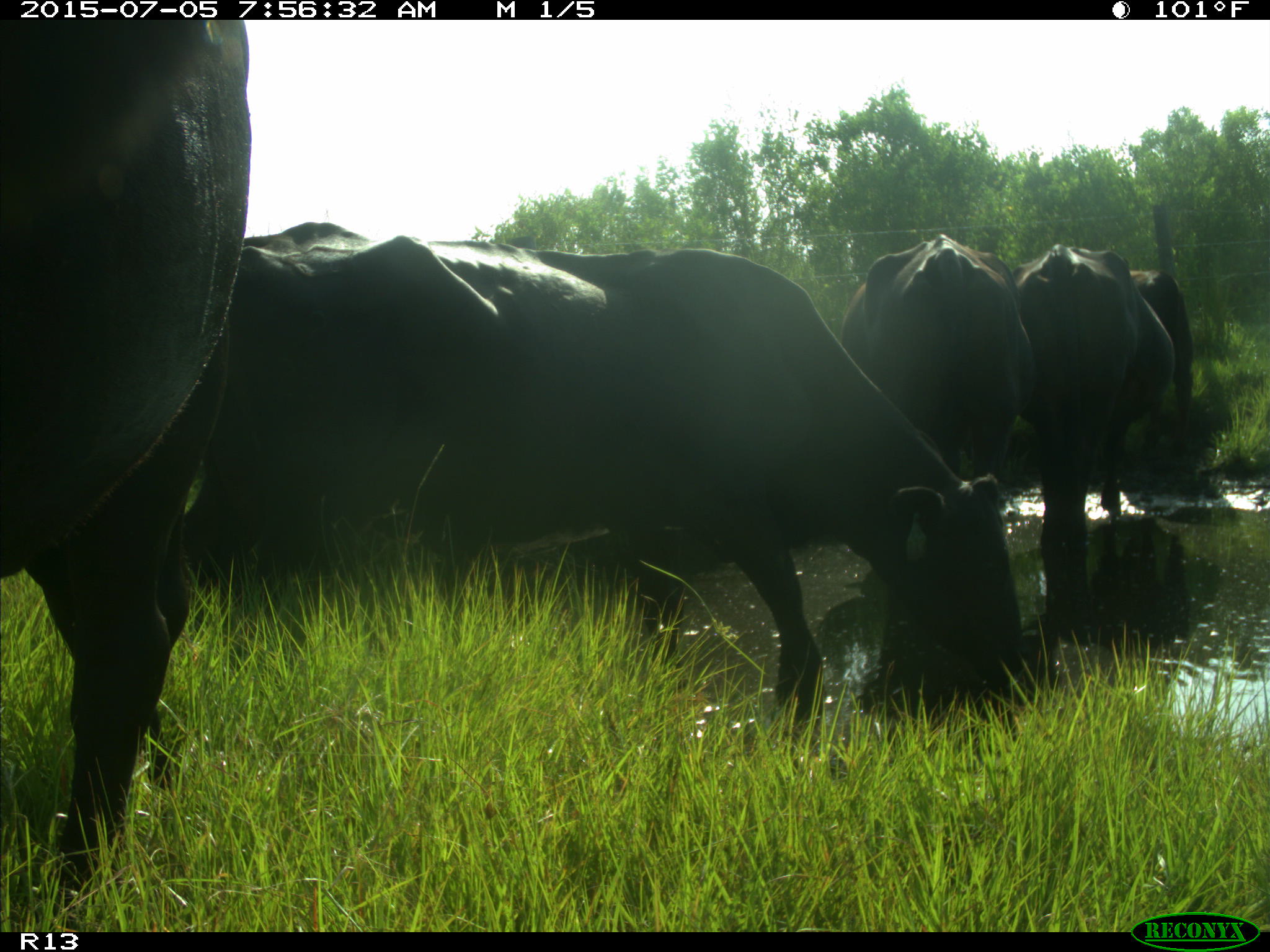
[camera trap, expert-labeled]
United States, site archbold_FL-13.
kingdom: Animalia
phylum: Chordata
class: Mammalia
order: Artiodactyla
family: Bovidae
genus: Bos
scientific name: Bos taurus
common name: domestic cow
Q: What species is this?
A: Bos taurus (domestic cow).